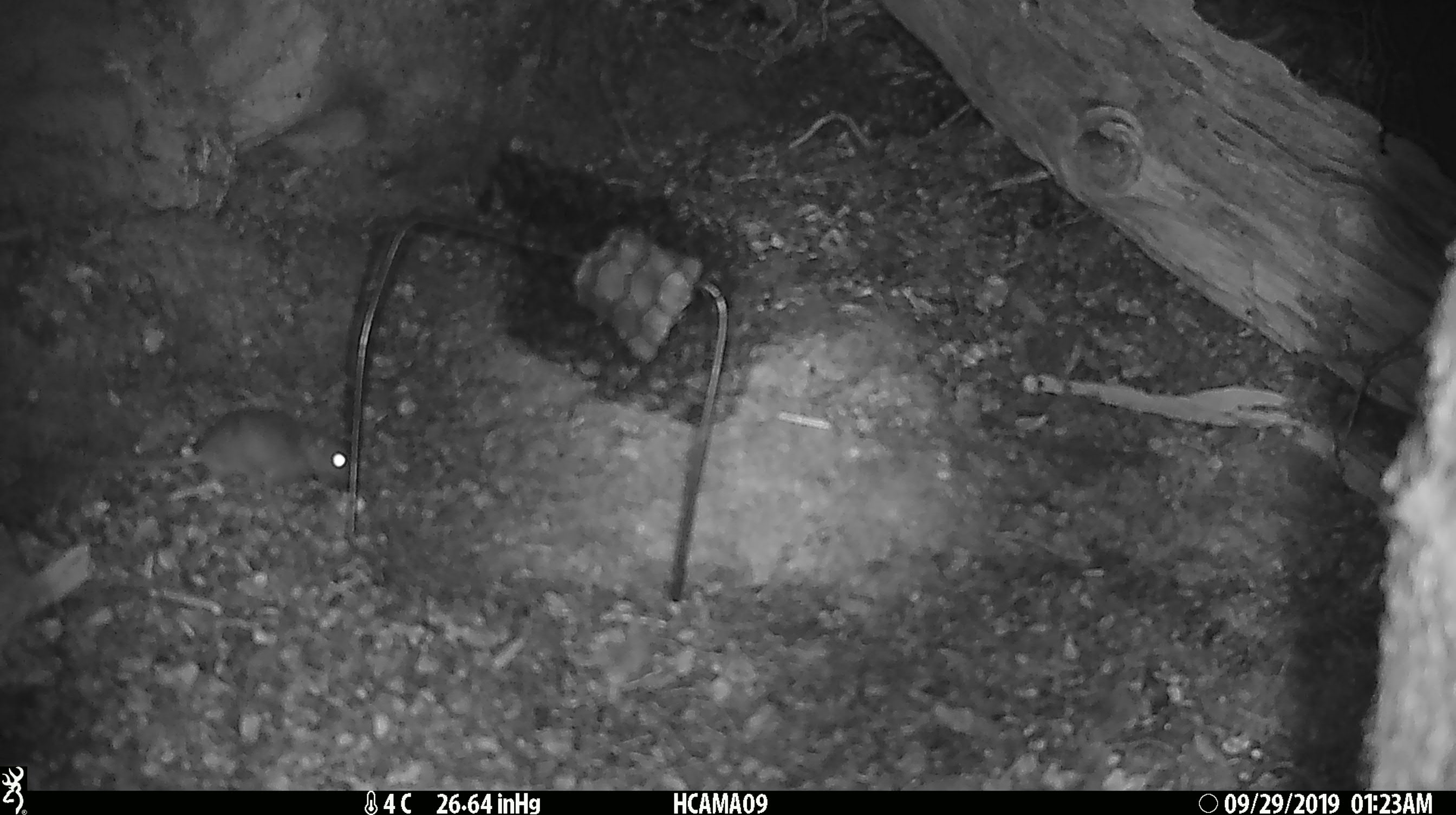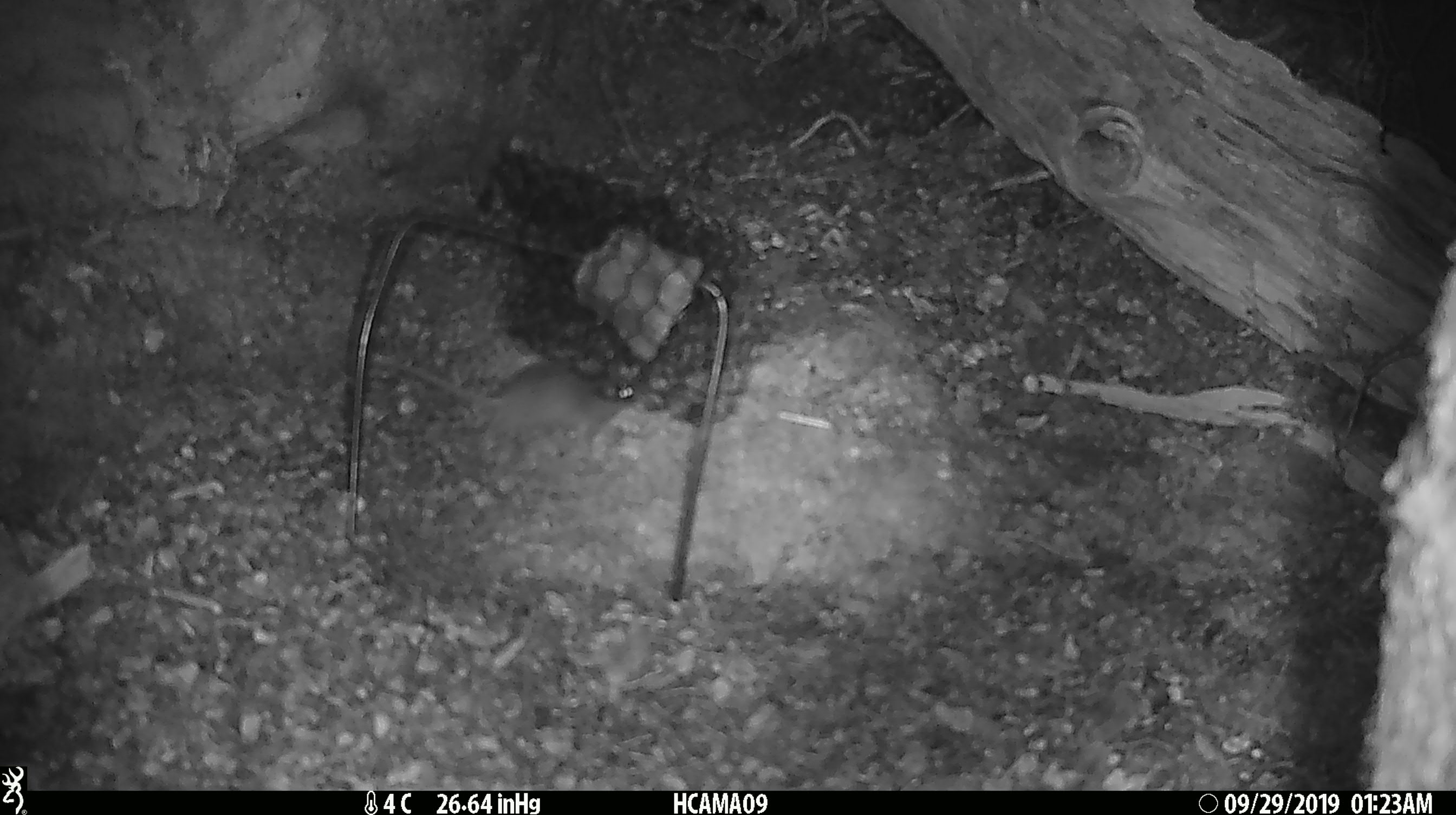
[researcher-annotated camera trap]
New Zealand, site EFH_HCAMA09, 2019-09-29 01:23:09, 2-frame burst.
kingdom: Animalia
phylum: Chordata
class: Mammalia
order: Rodentia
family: Muridae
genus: Mus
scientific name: Mus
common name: mouse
Mouse (Mus).